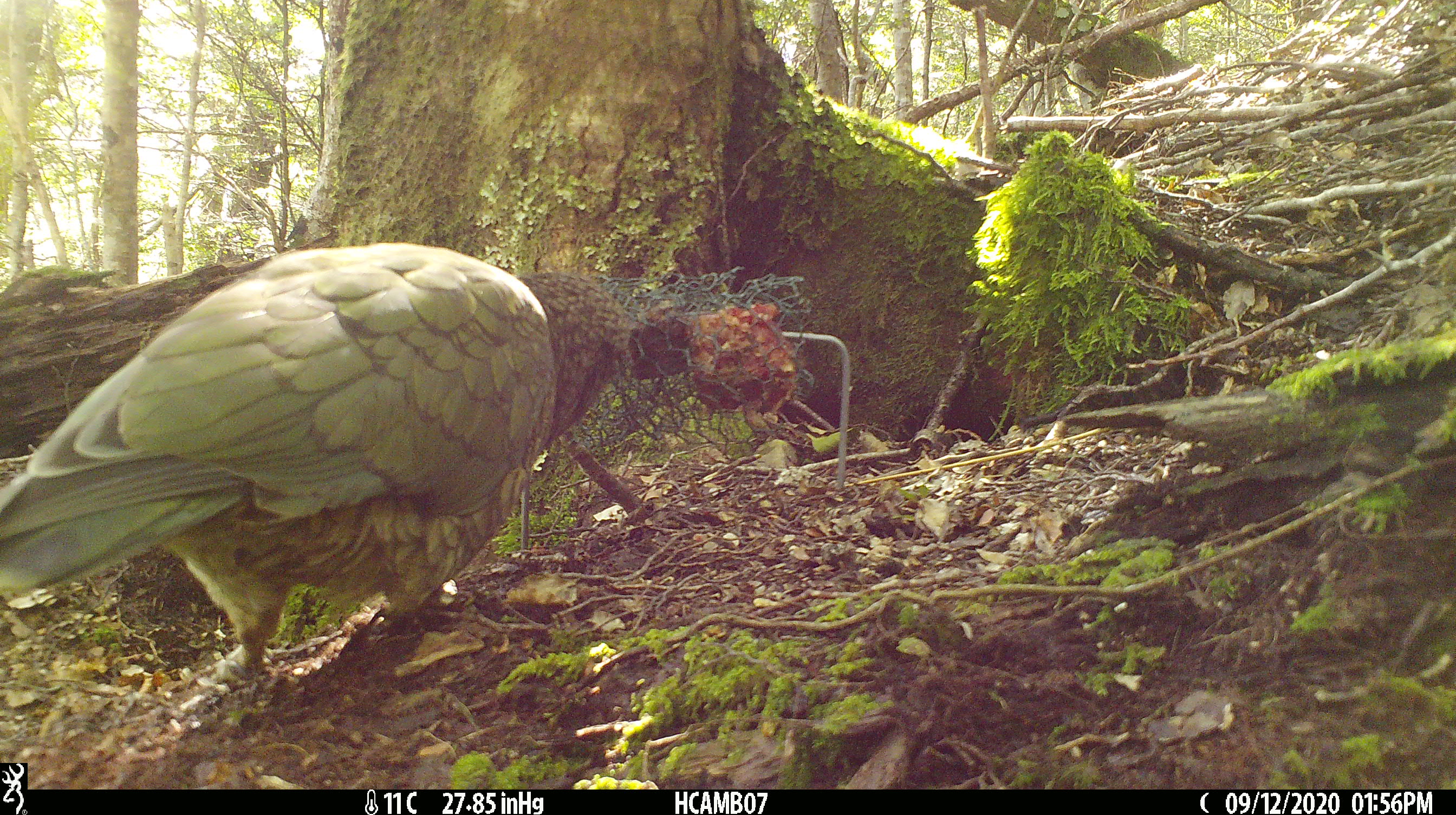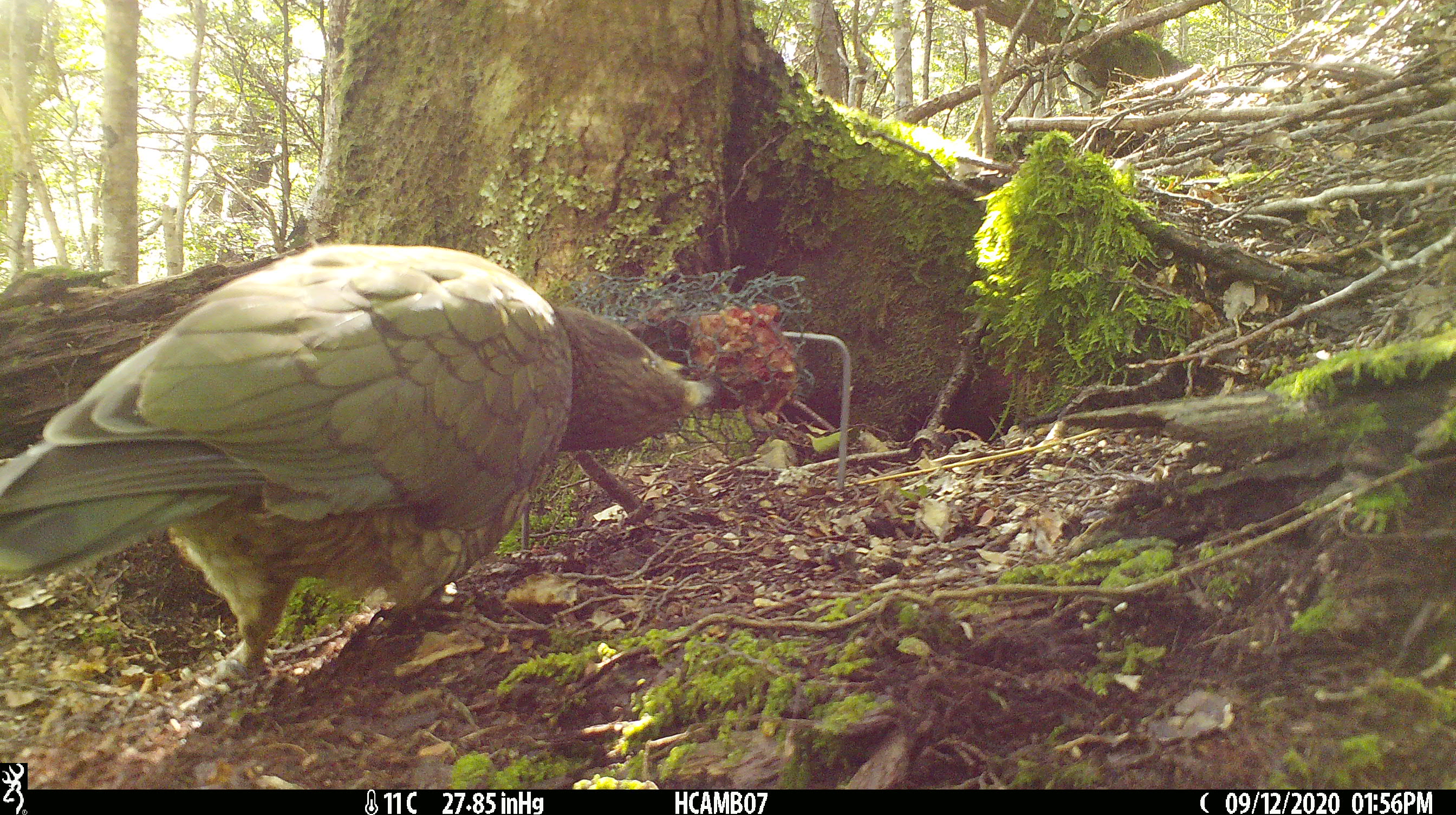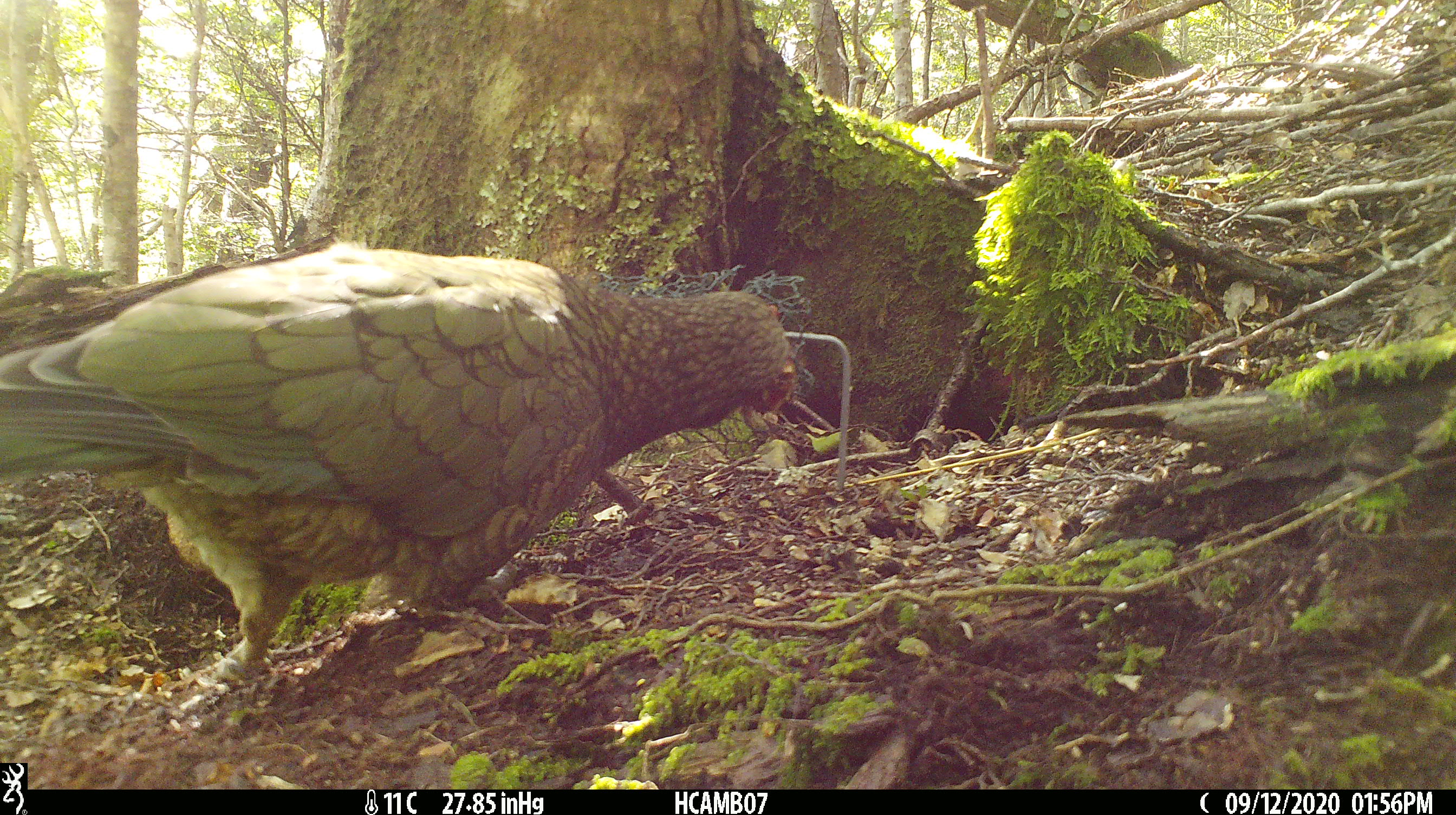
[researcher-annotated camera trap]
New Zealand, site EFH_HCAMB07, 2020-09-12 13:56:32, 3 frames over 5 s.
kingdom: Animalia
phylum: Chordata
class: Aves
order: Psittaciformes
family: Strigopidae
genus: Nestor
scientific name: Nestor notabilis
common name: kea